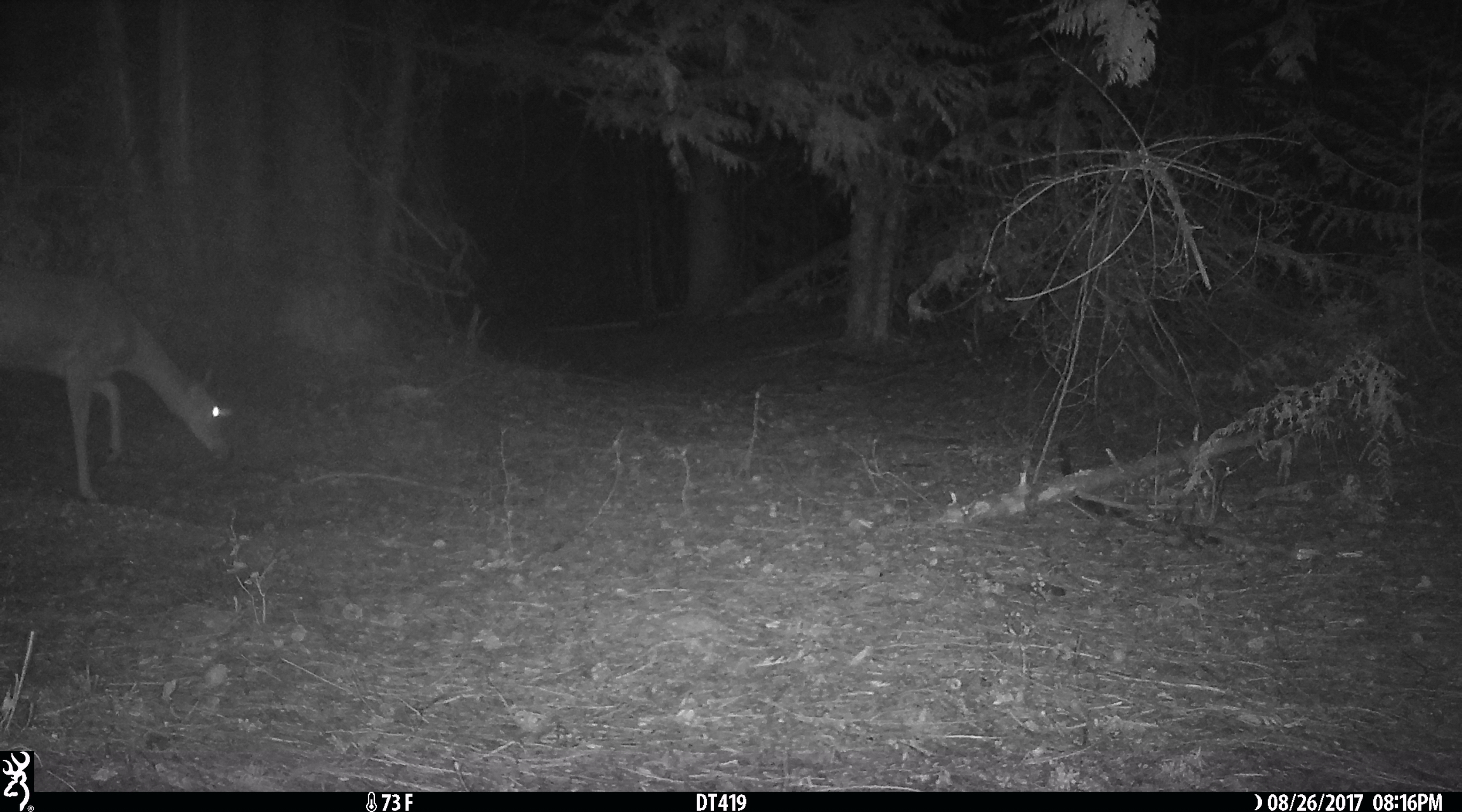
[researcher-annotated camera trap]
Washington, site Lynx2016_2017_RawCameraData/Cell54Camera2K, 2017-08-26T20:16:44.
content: unidentified animal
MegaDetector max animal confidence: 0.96